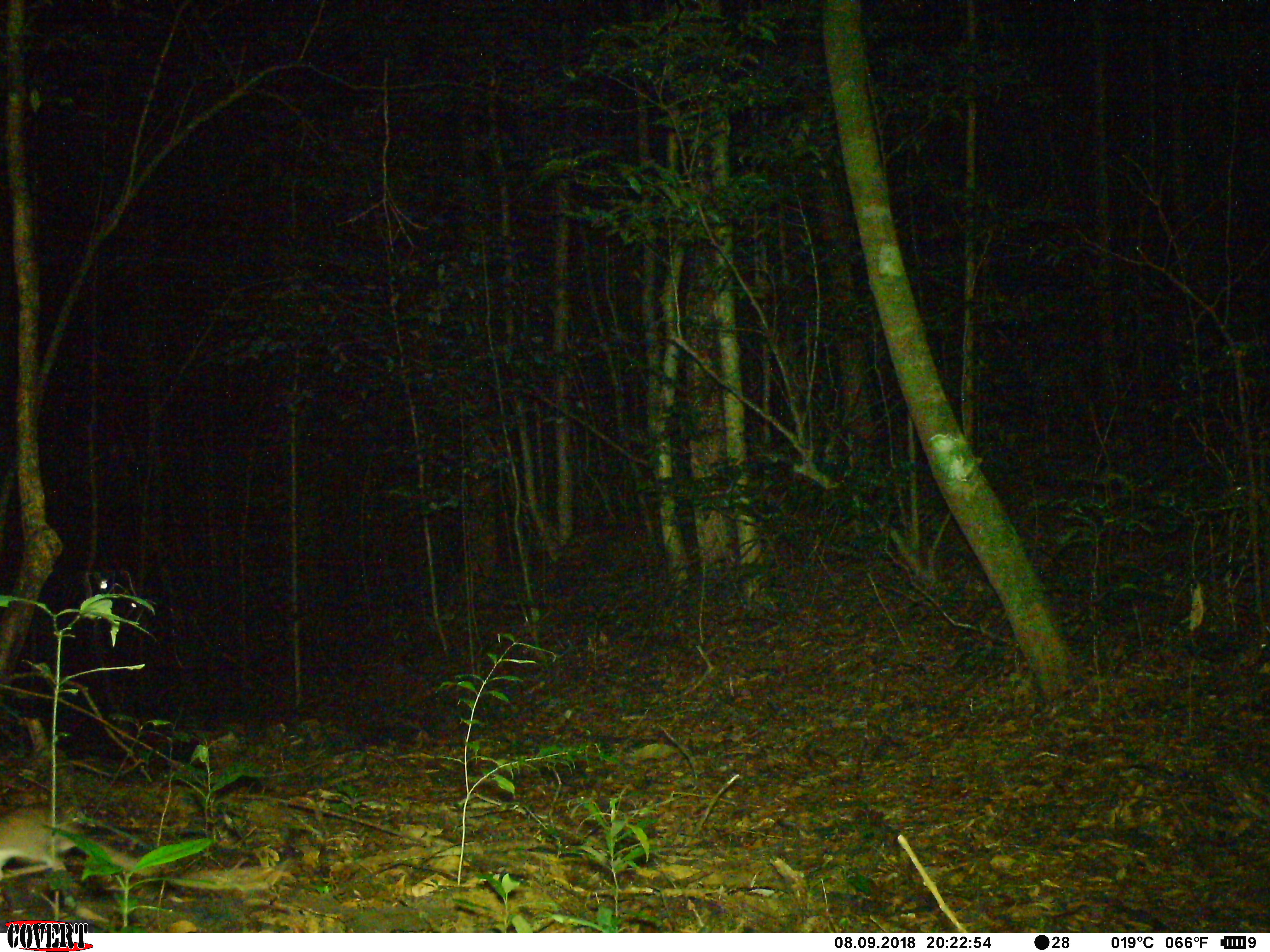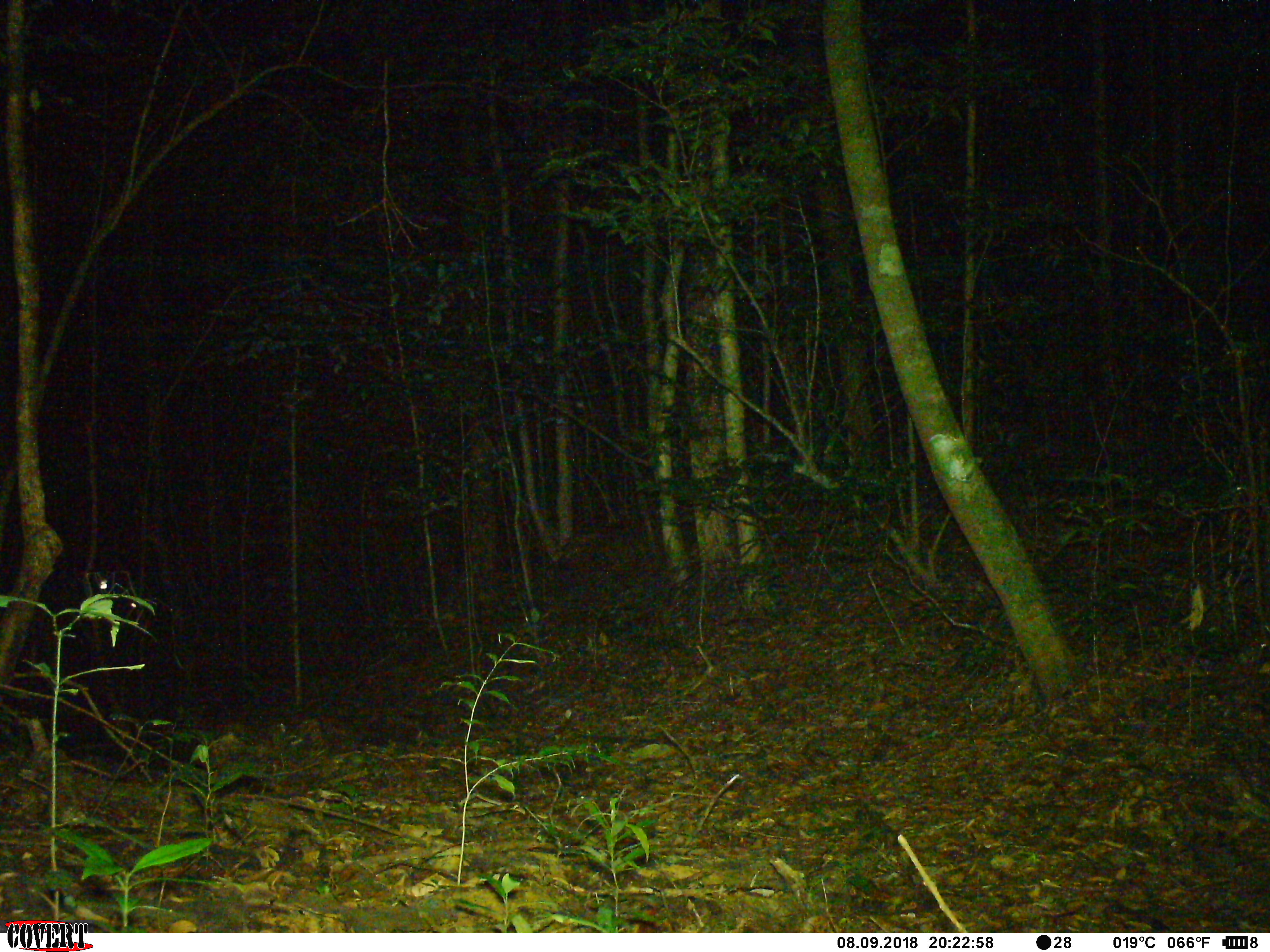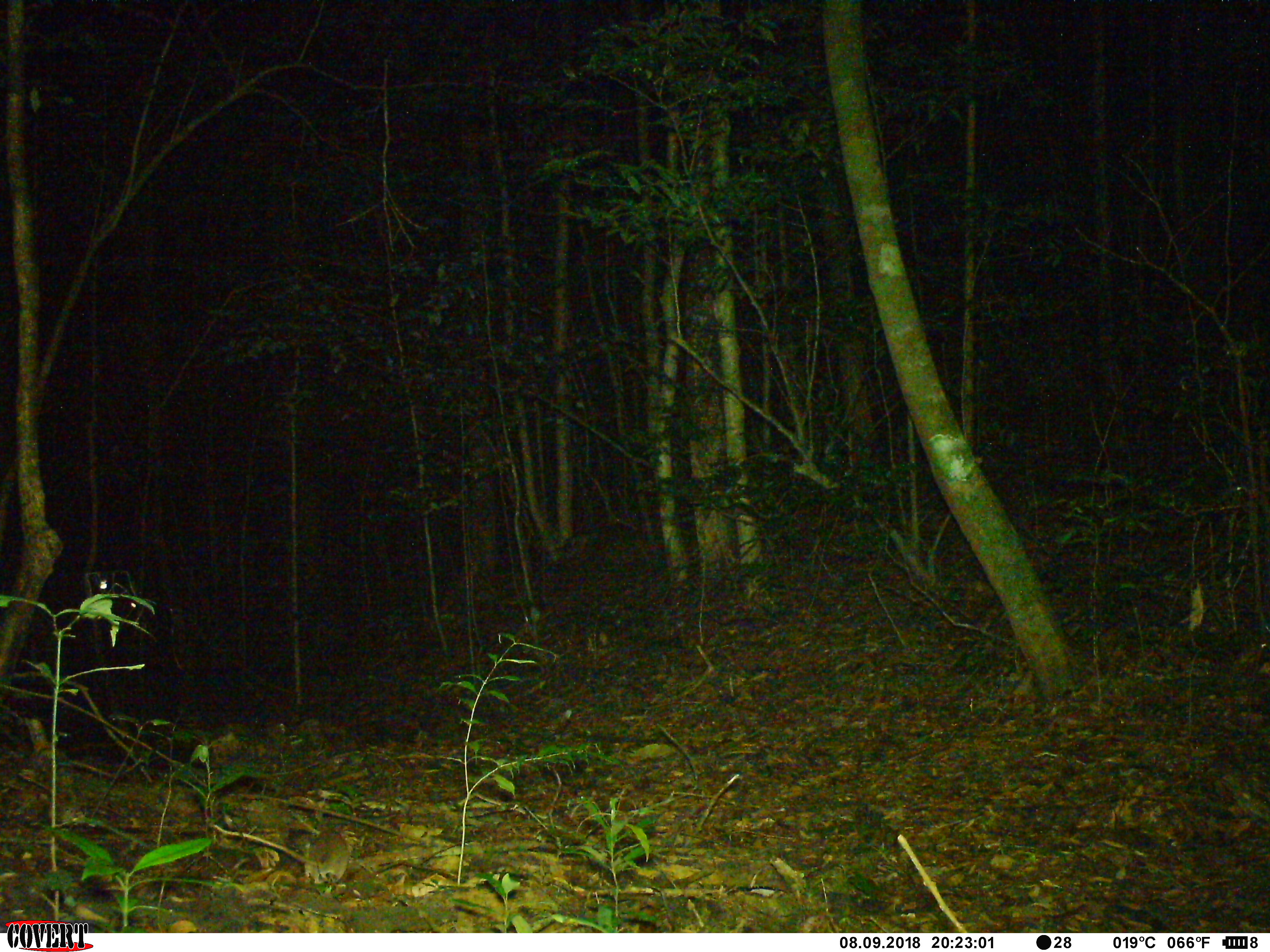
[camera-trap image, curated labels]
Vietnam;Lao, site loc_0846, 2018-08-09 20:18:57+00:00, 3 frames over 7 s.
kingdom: Animalia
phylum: Chordata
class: Mammalia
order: Rodentia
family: Muridae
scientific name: Muridae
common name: old-world mice and rats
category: unidentified murid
Unidentified murid (old-world mice and rats) (Muridae). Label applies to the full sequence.